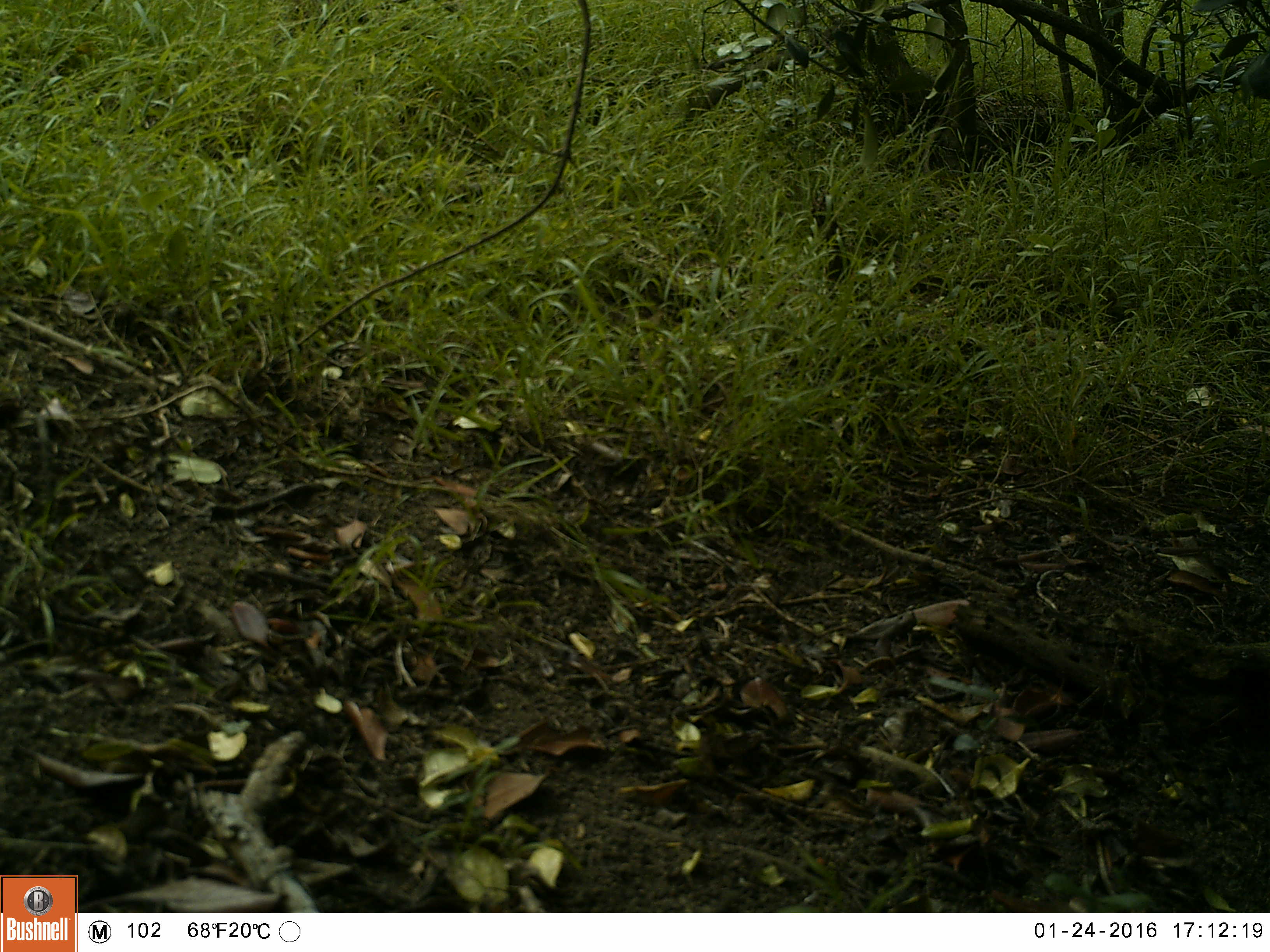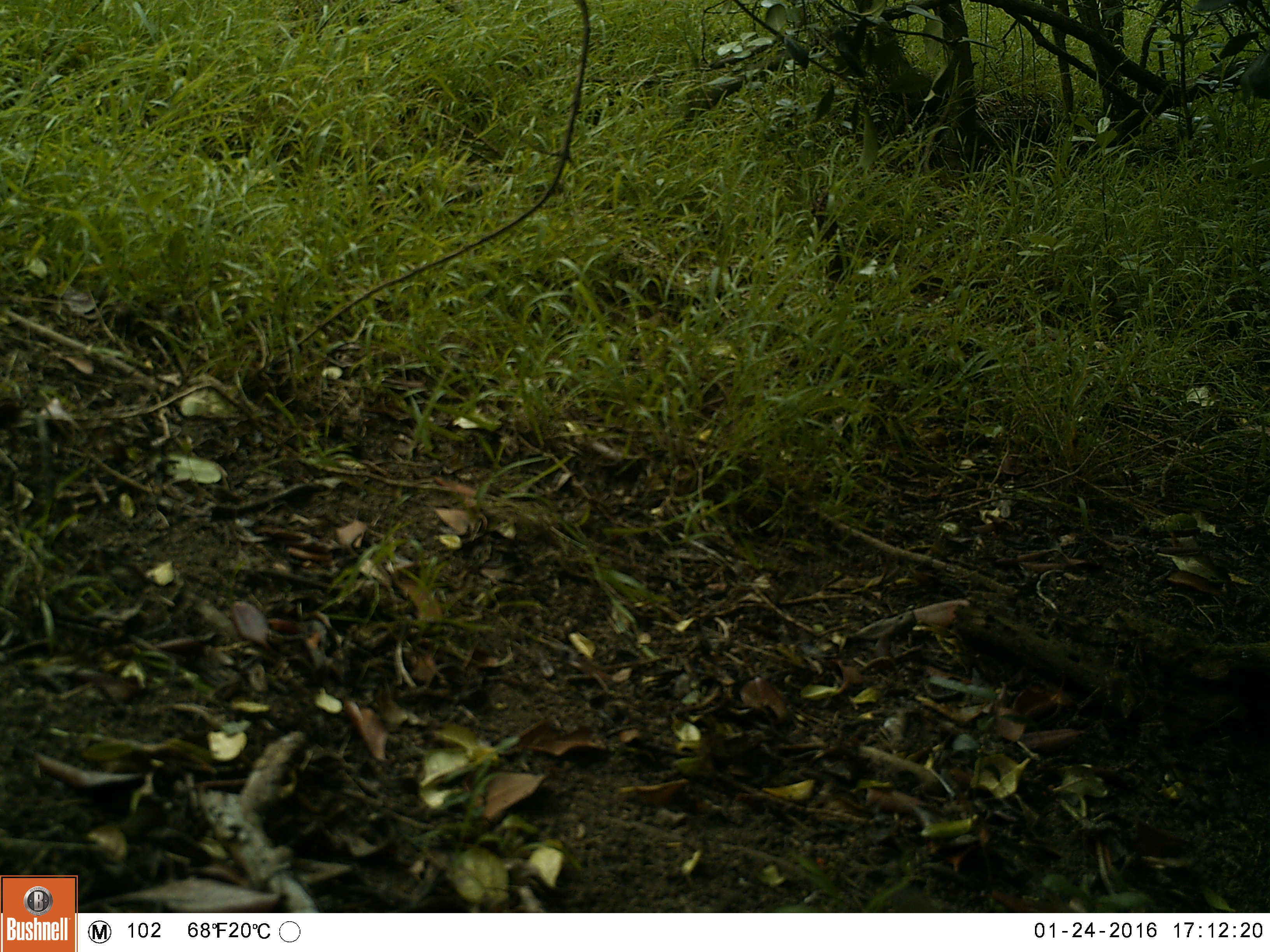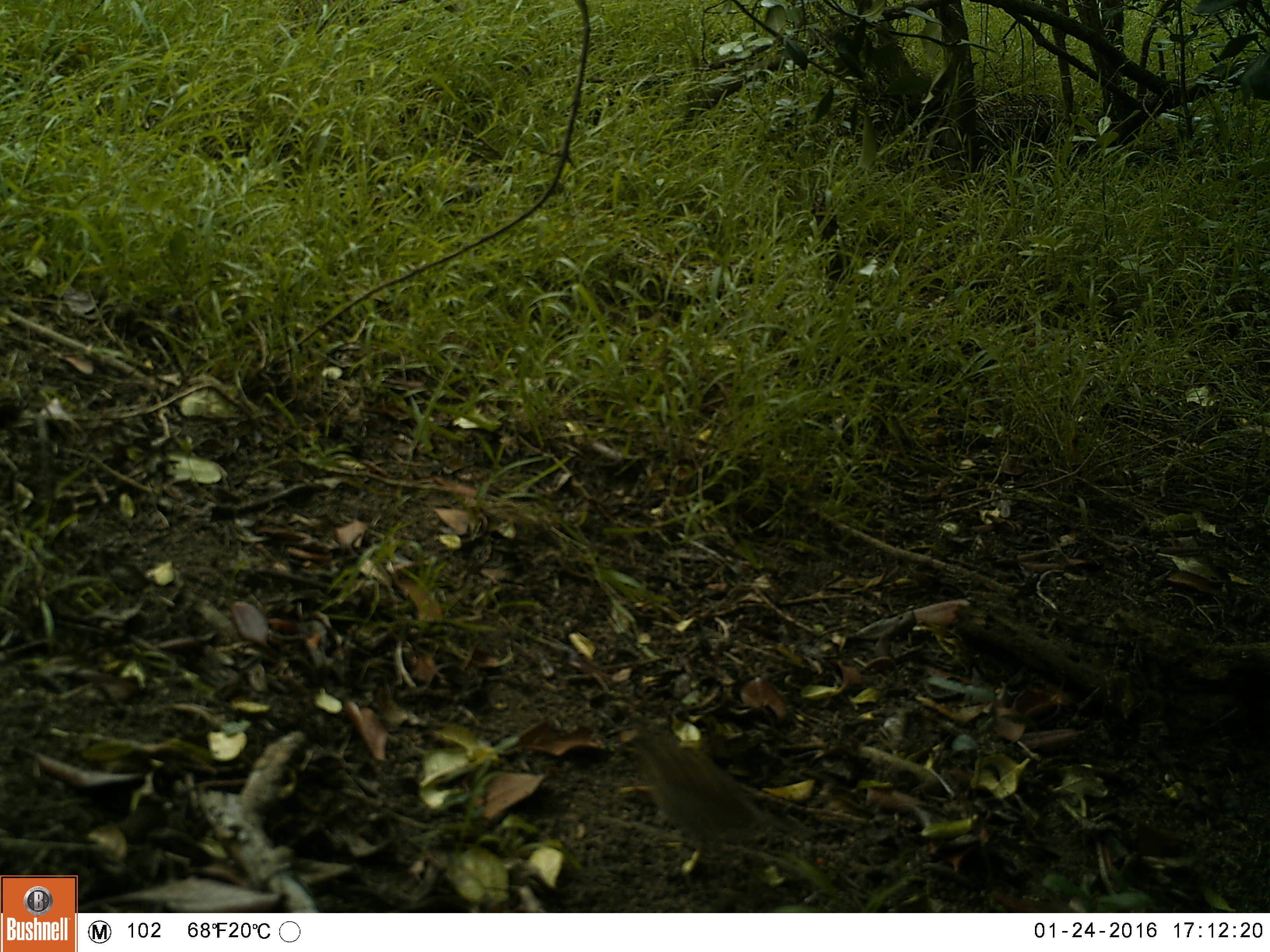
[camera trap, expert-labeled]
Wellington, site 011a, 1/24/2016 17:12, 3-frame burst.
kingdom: Animalia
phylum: Chordata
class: Aves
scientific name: Aves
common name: bird